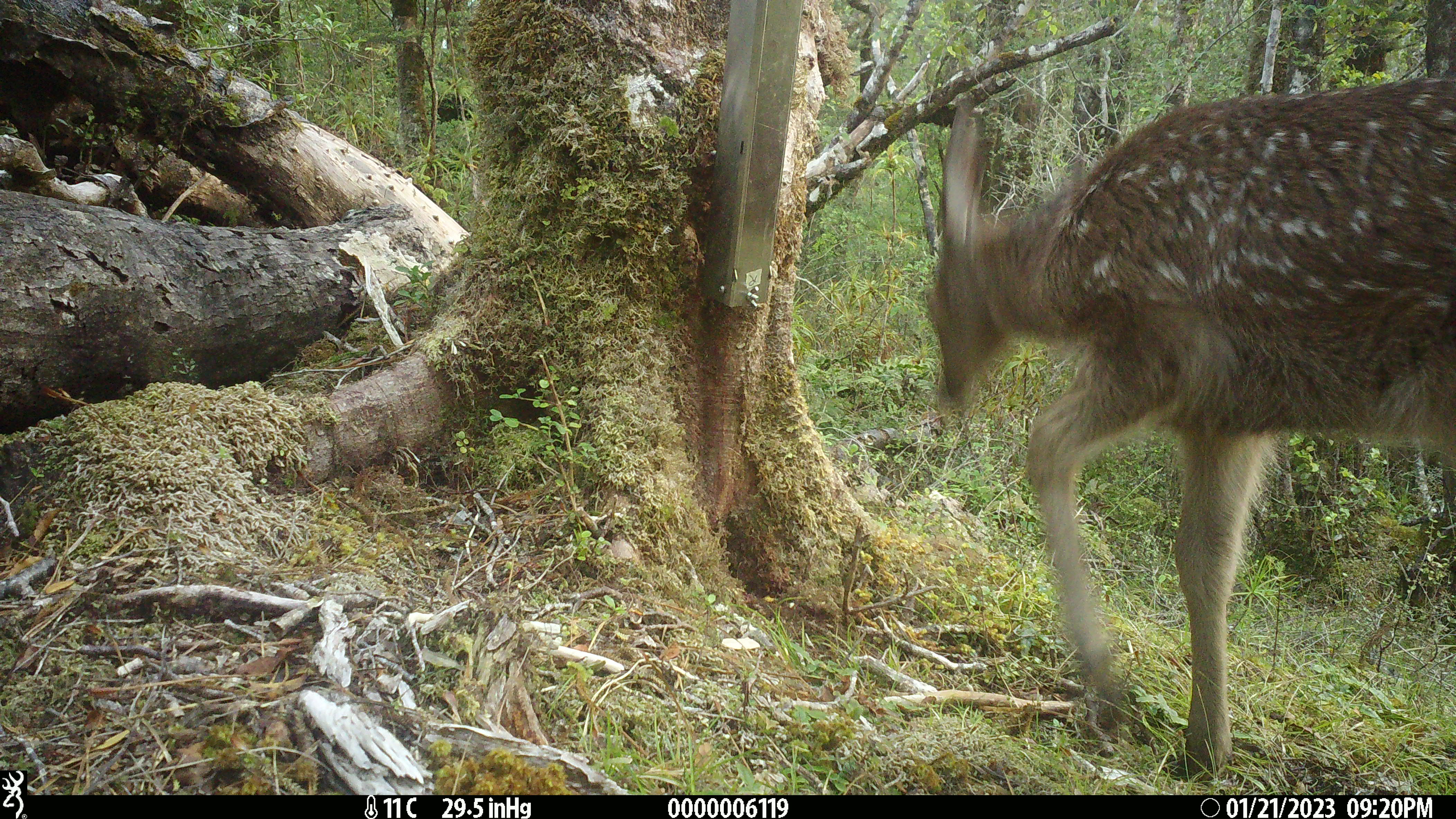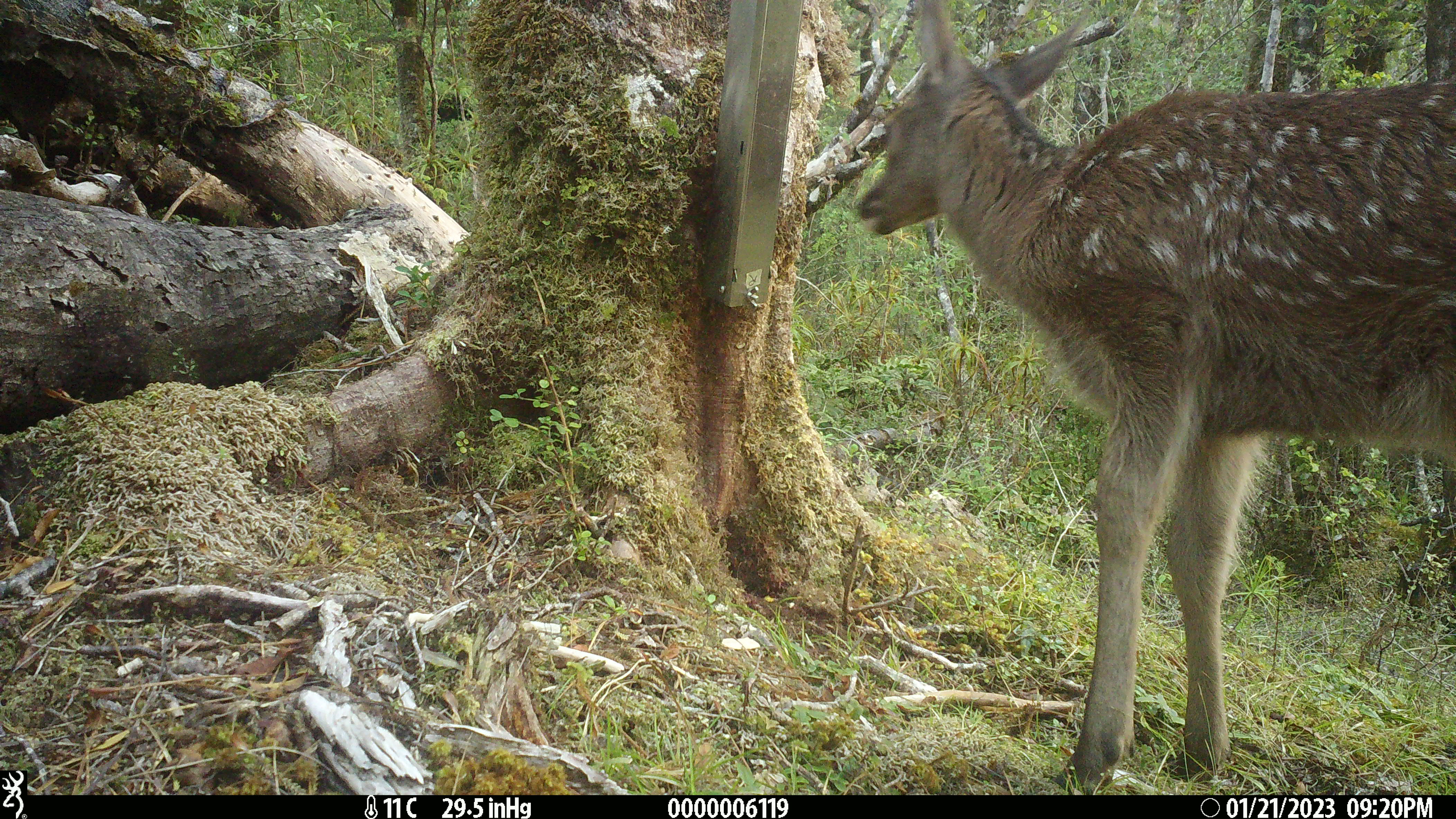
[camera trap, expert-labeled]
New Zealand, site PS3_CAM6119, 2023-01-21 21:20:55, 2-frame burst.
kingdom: Animalia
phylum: Chordata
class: Mammalia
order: Artiodactyla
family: Cervidae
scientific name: Cervidae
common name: deer